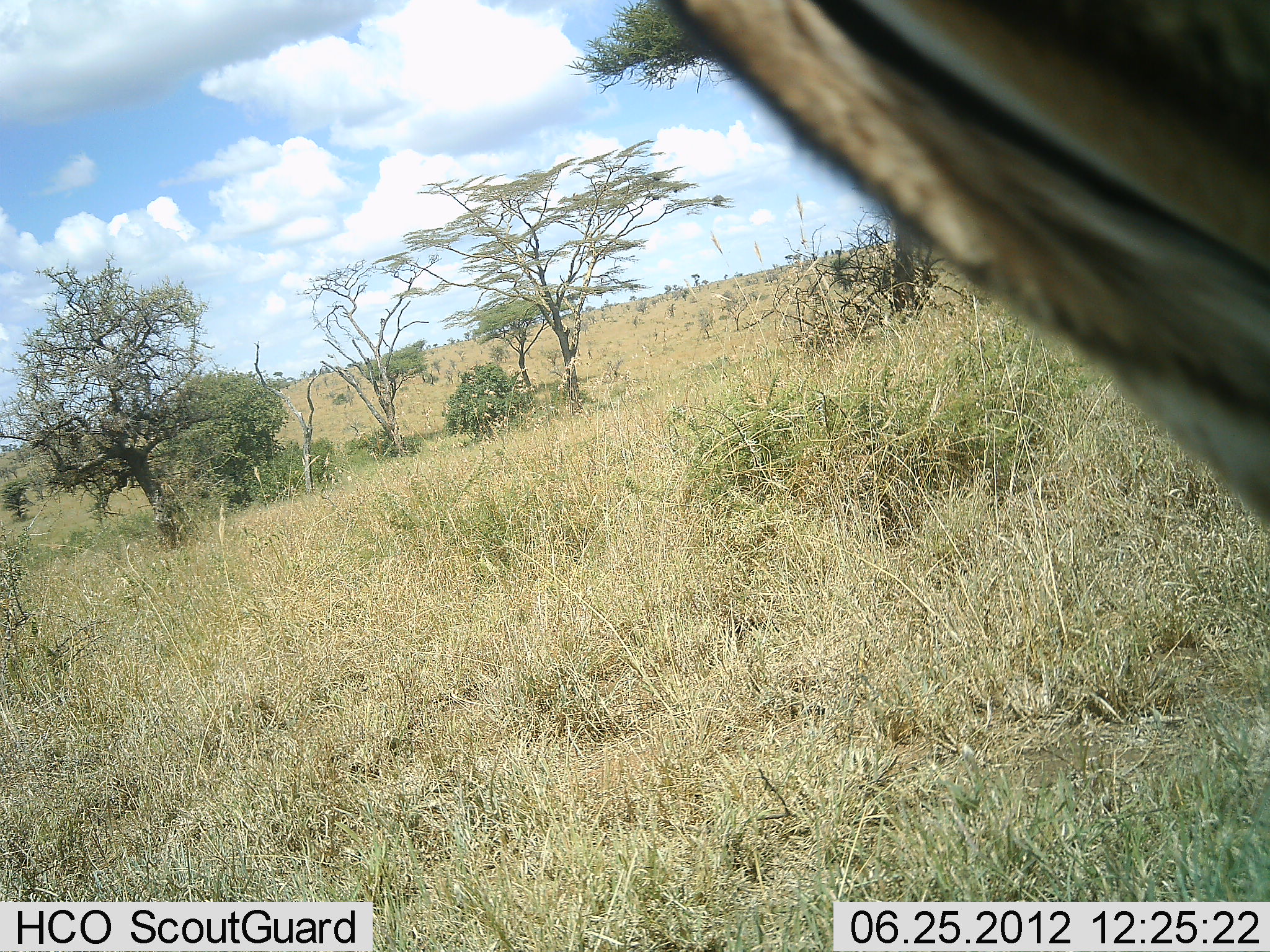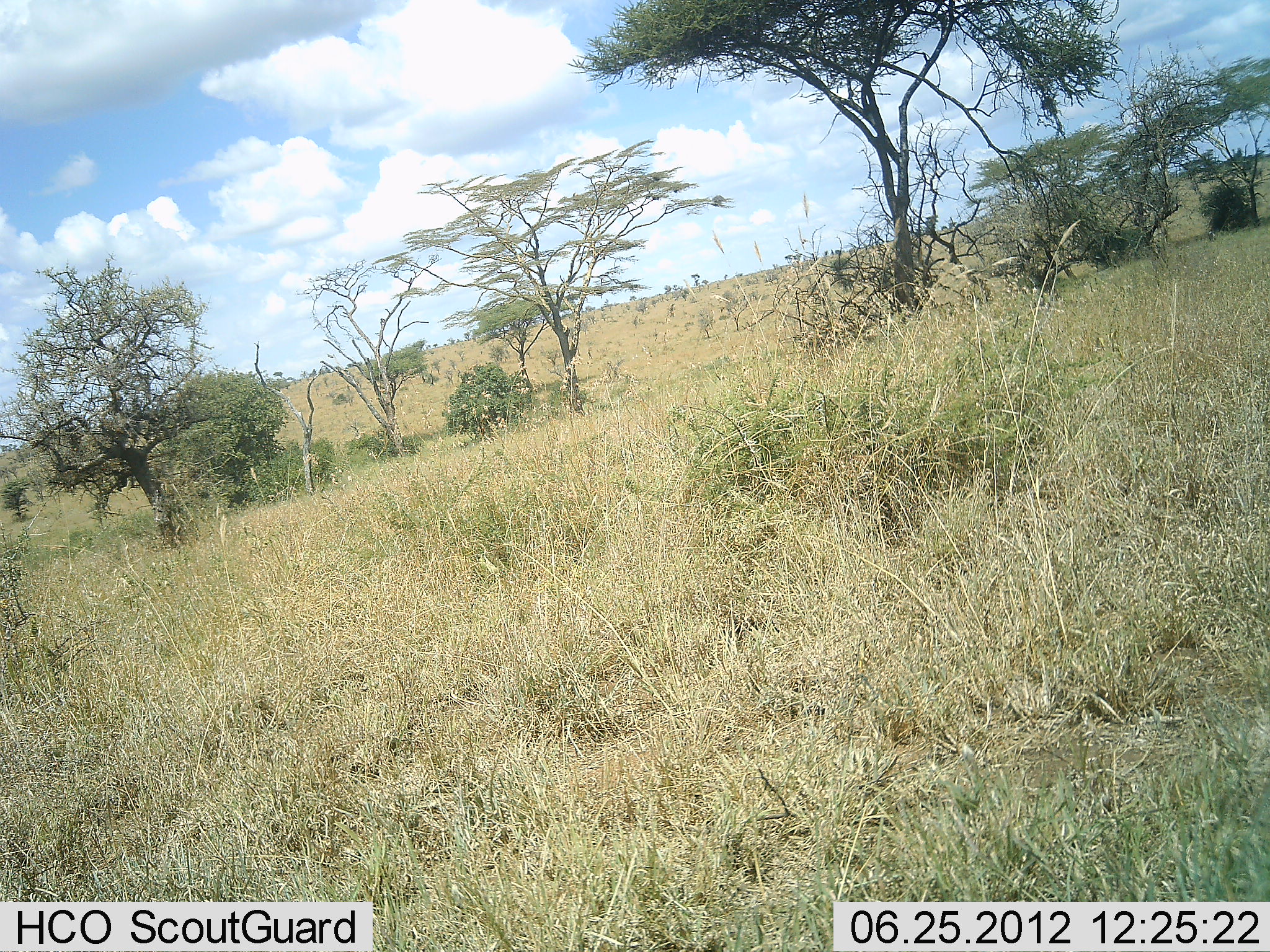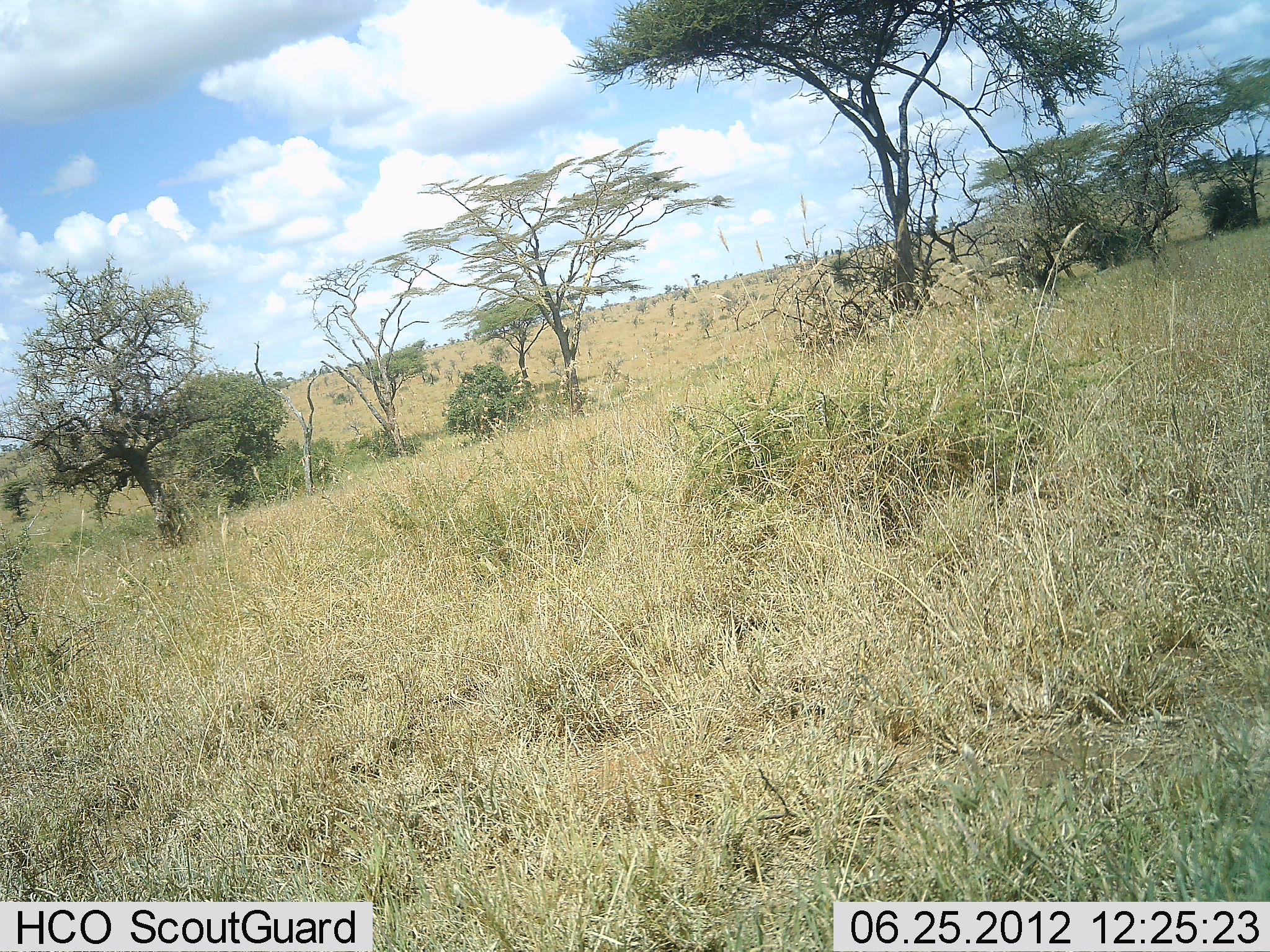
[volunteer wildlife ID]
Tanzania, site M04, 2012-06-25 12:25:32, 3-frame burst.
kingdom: Animalia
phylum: Chordata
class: Mammalia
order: Artiodactyla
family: Bovidae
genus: Aepyceros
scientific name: Aepyceros melampus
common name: impala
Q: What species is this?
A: Impala (Aepyceros melampus).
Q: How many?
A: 1.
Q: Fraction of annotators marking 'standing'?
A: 0%.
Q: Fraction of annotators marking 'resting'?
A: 0%.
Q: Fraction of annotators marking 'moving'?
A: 100%.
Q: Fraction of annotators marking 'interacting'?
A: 0%.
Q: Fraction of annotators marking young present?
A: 0%.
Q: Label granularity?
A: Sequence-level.